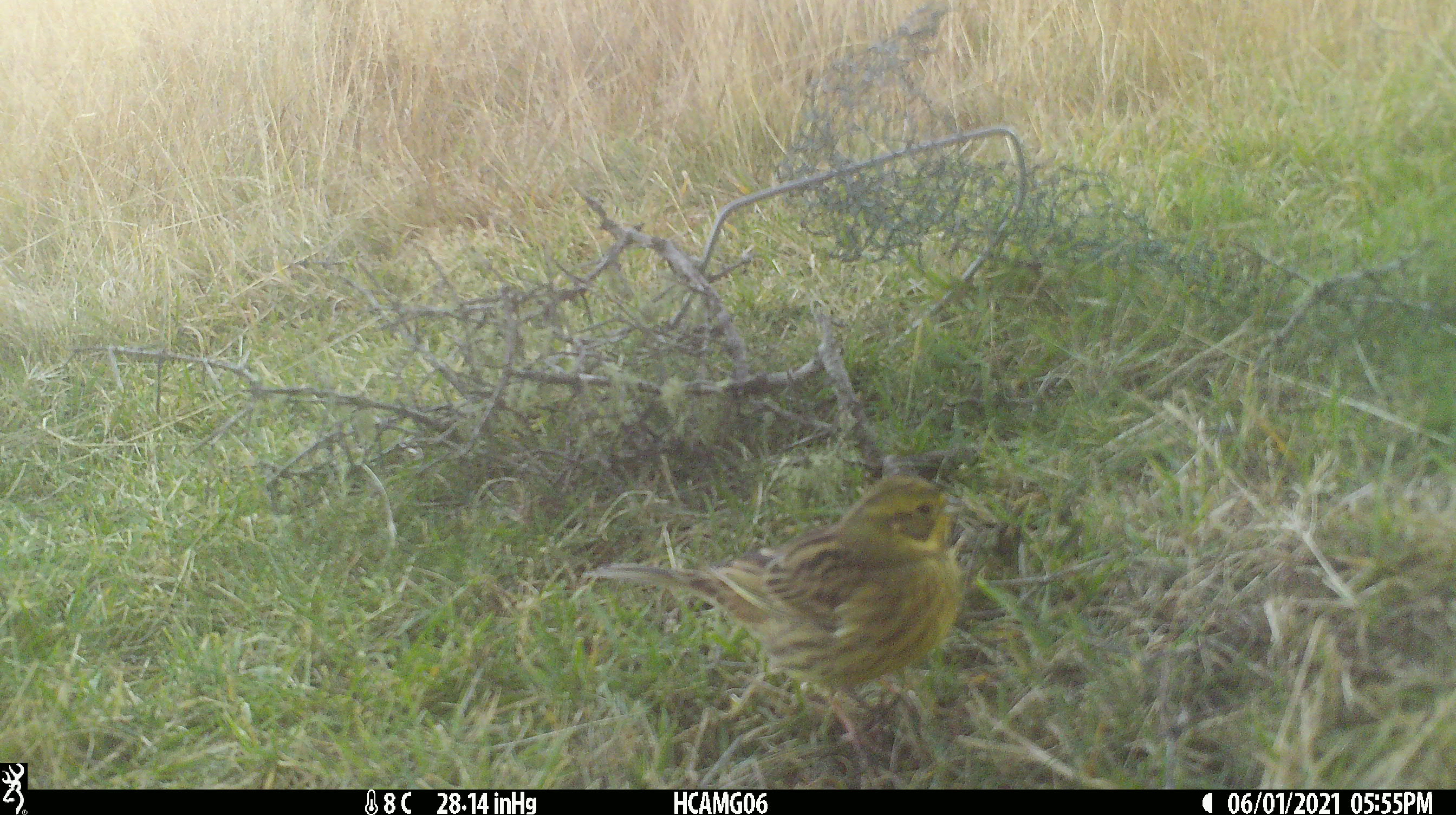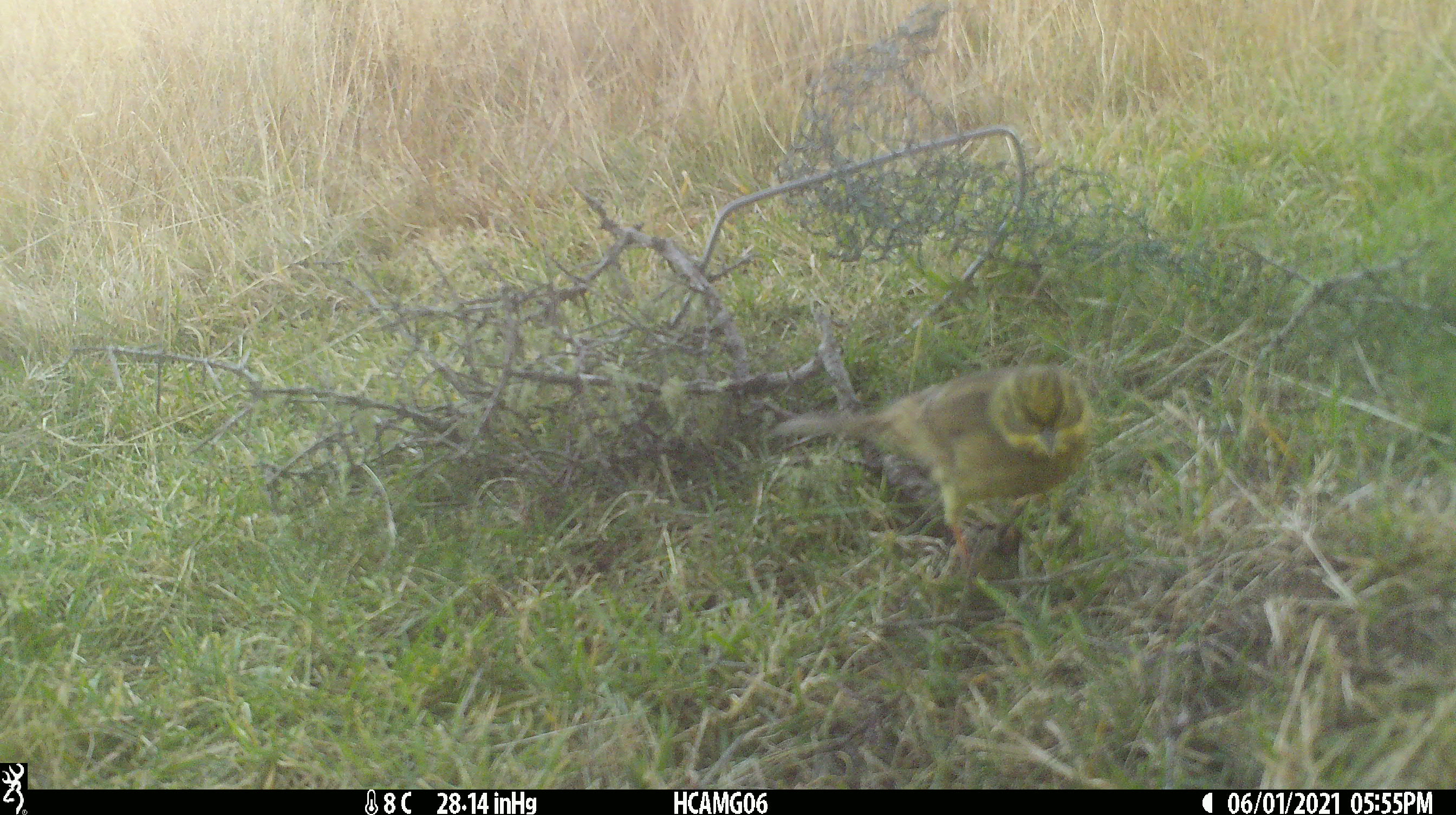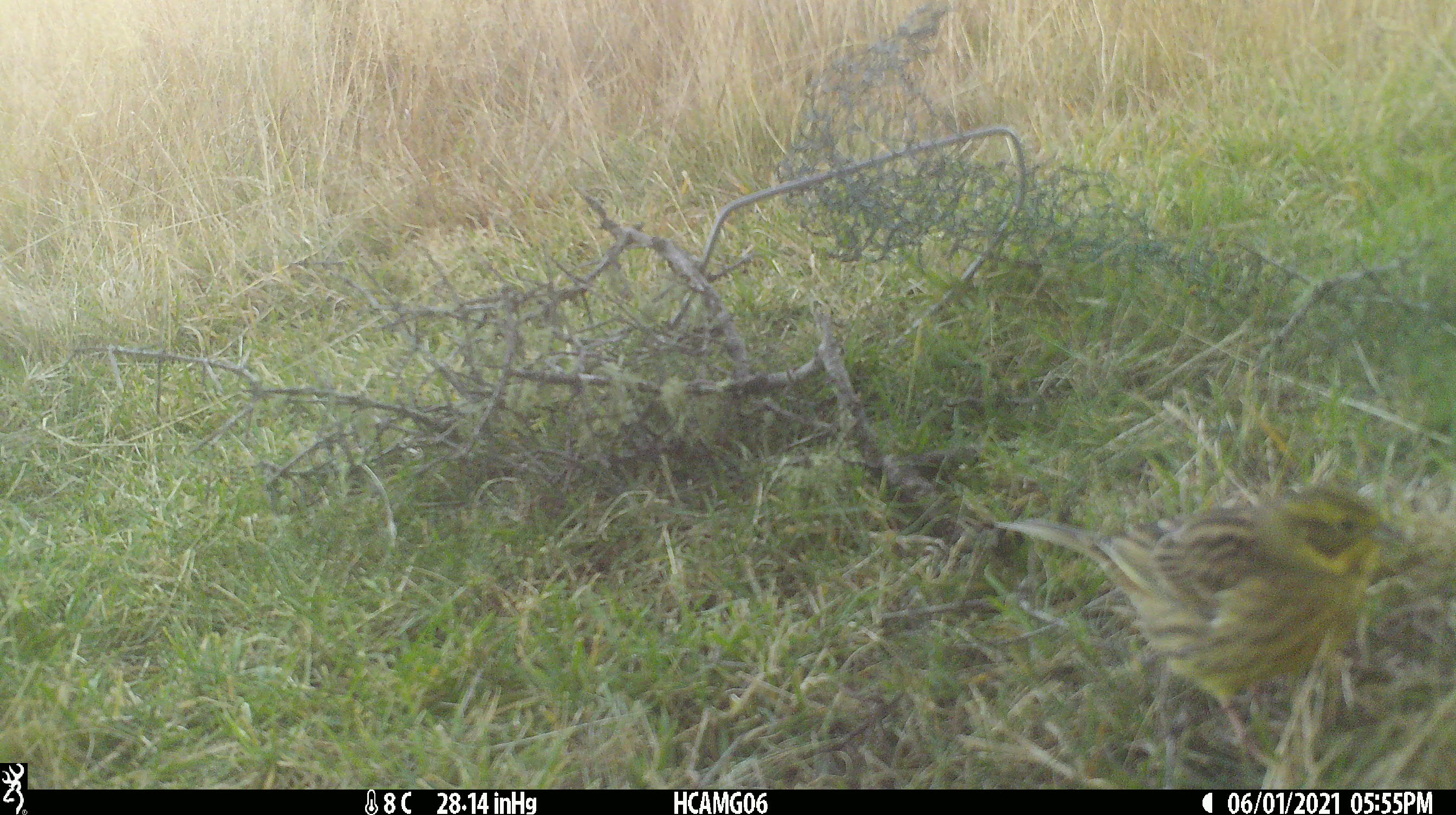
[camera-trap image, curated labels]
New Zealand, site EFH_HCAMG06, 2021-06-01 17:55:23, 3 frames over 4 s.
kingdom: Animalia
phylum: Chordata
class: Aves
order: Passeriformes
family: Emberizidae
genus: Emberiza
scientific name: Emberiza citrinella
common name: yellowhammer